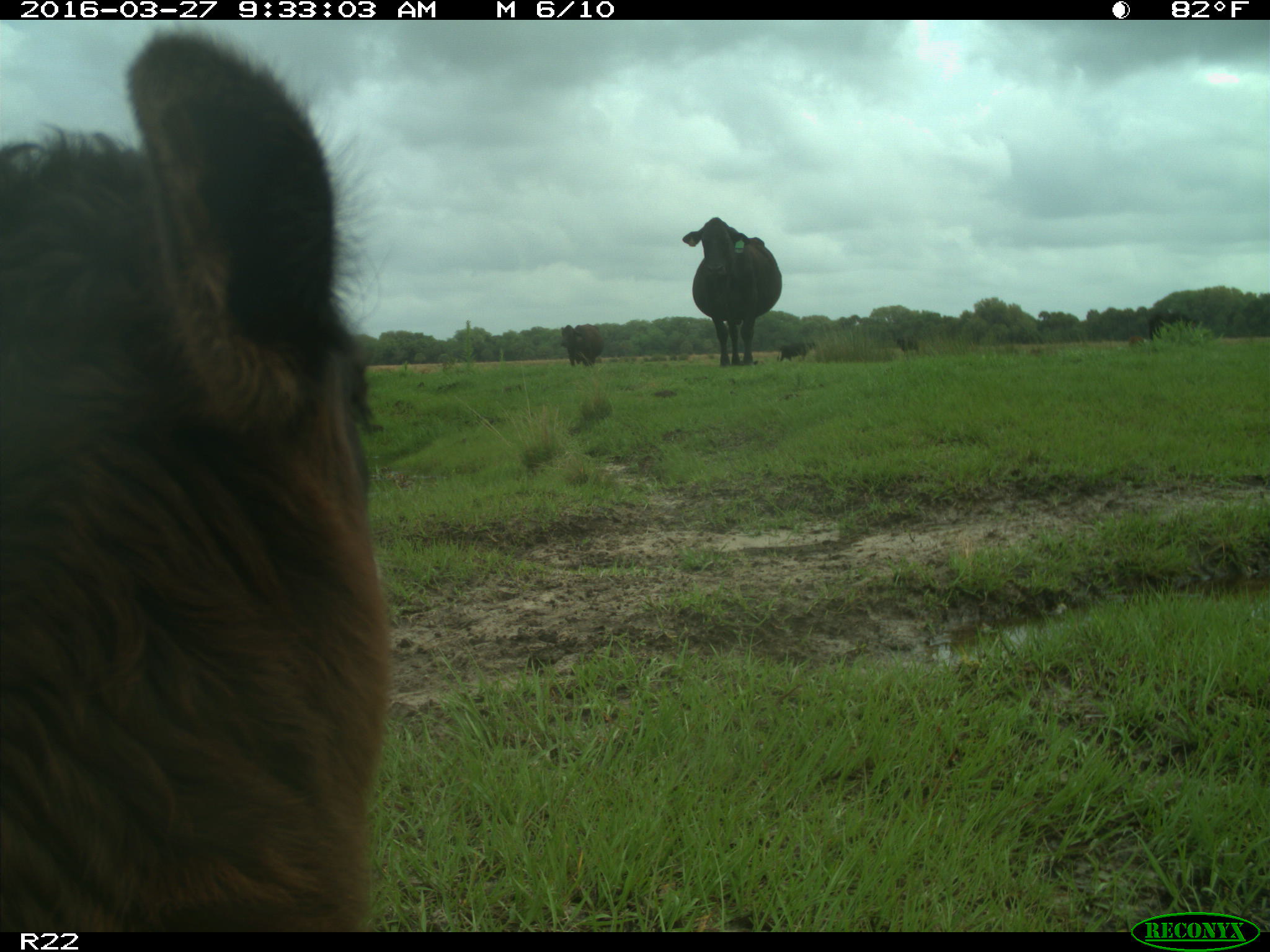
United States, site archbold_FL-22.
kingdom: Animalia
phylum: Chordata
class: Mammalia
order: Artiodactyla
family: Bovidae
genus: Bos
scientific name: Bos taurus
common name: domestic cow